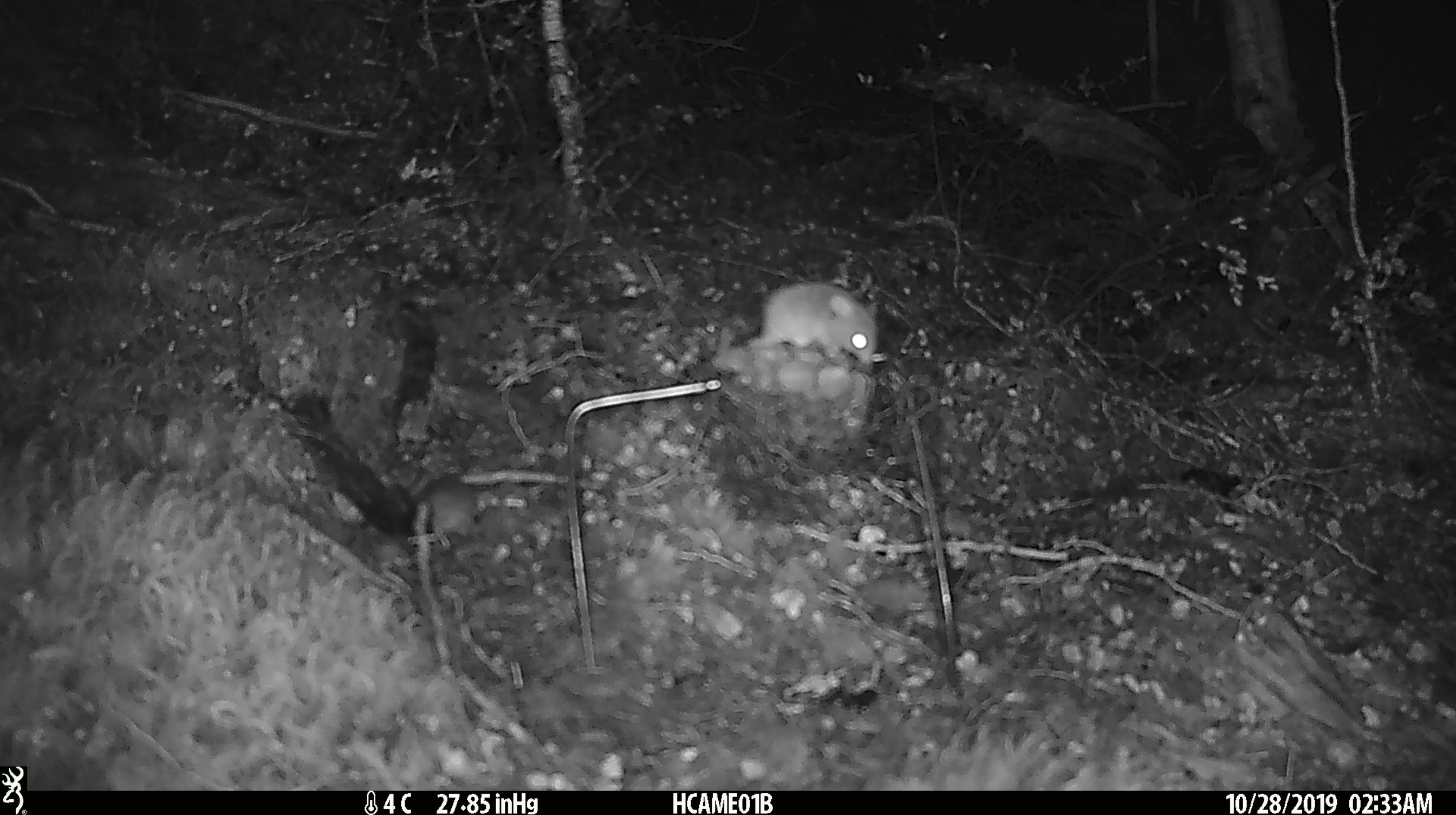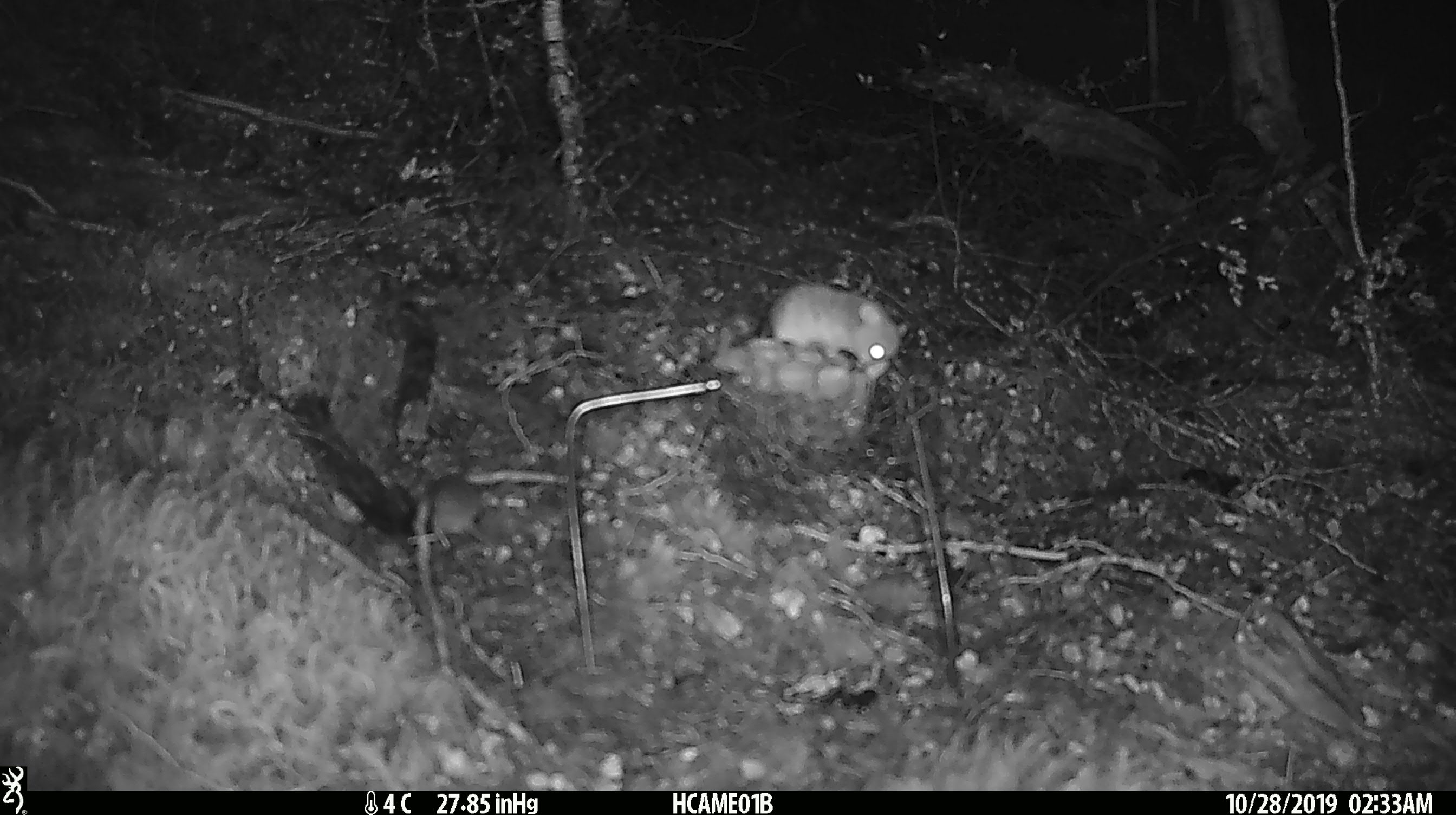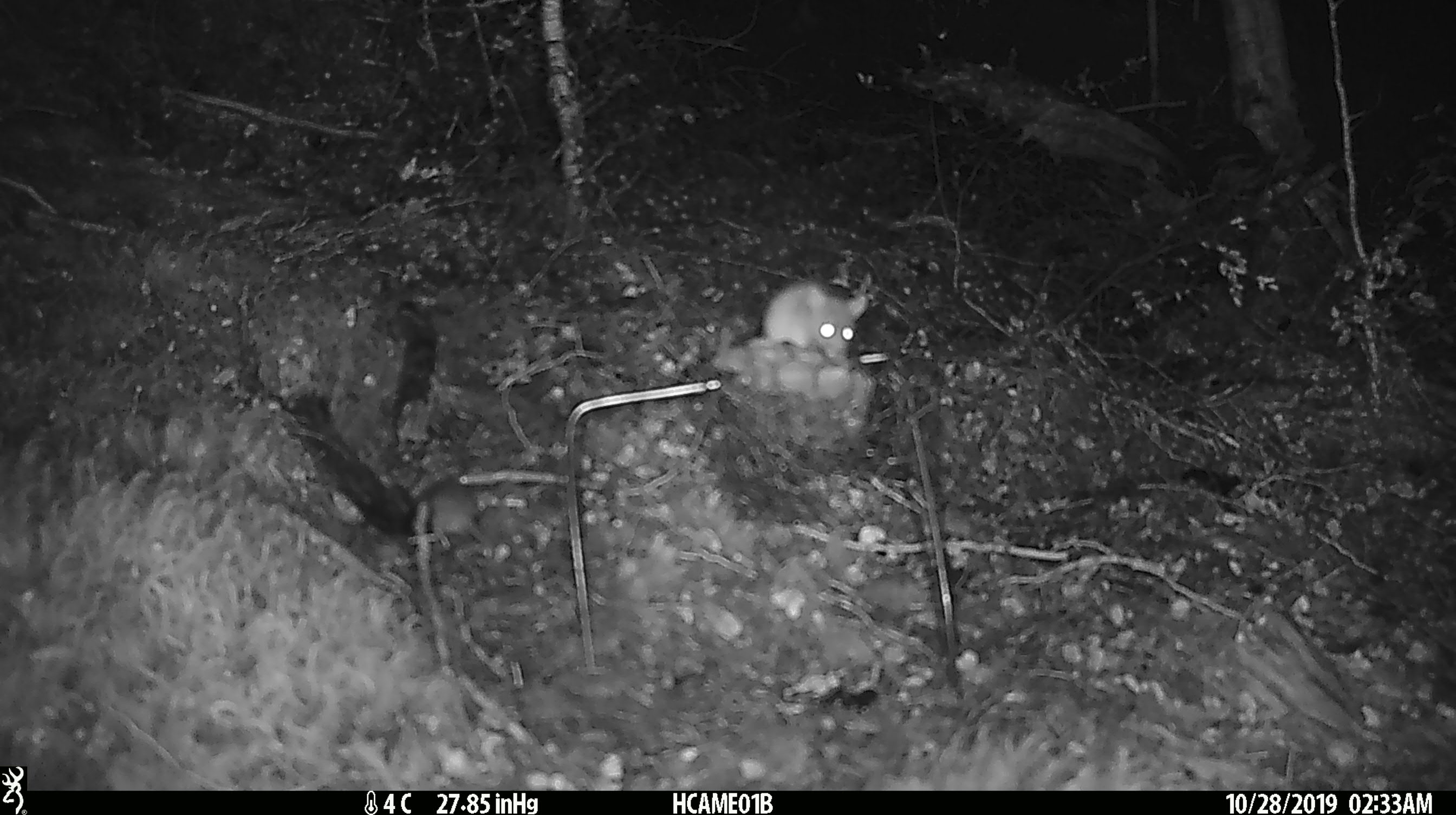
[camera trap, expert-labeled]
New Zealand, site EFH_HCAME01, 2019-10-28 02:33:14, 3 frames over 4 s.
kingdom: Animalia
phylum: Chordata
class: Mammalia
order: Rodentia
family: Muridae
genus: Mus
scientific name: Mus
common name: mouse